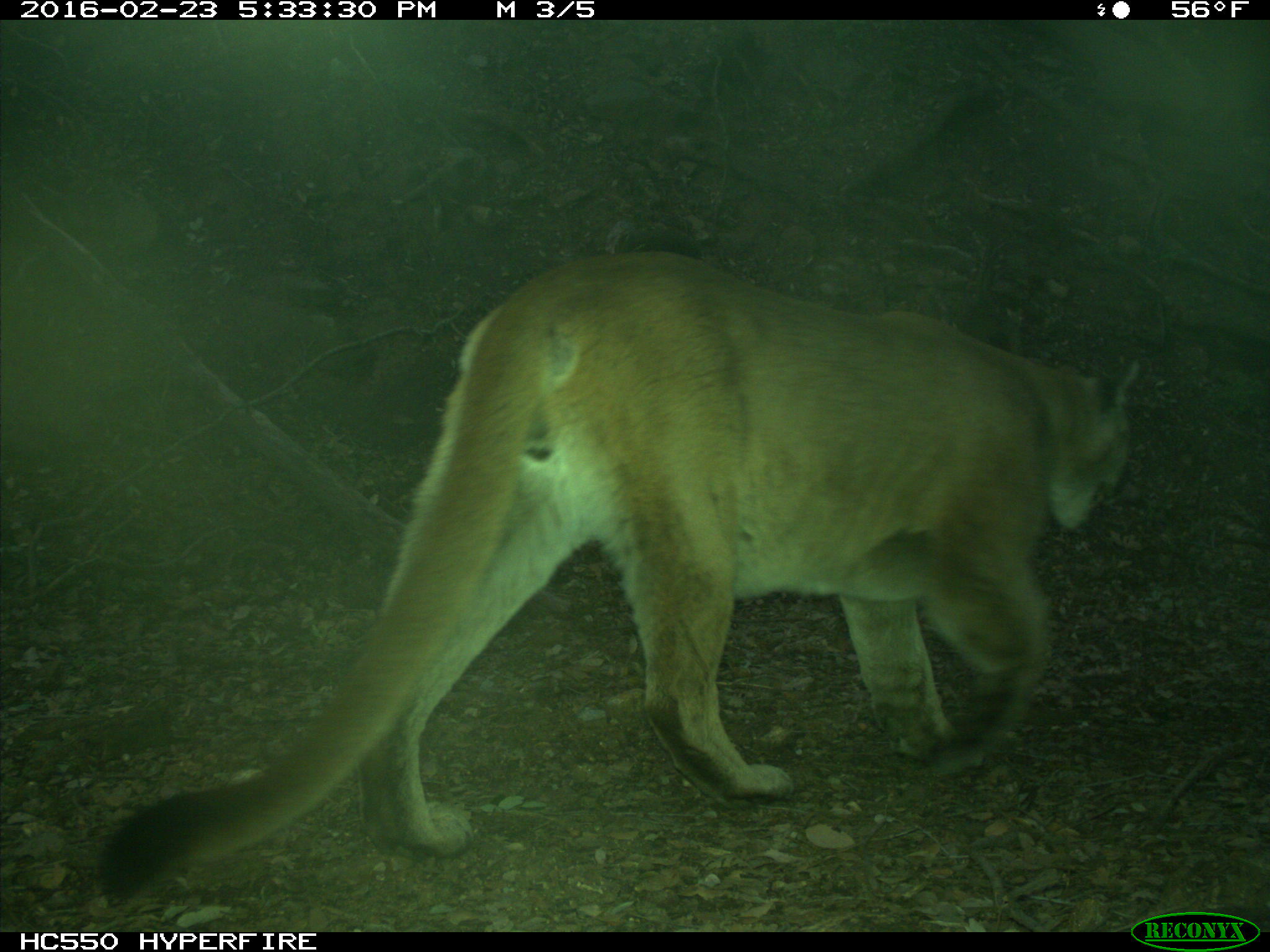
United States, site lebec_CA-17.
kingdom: Animalia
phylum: Chordata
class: Mammalia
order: Carnivora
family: Felidae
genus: Puma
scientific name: Puma concolor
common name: mountain lion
Puma concolor (mountain lion).